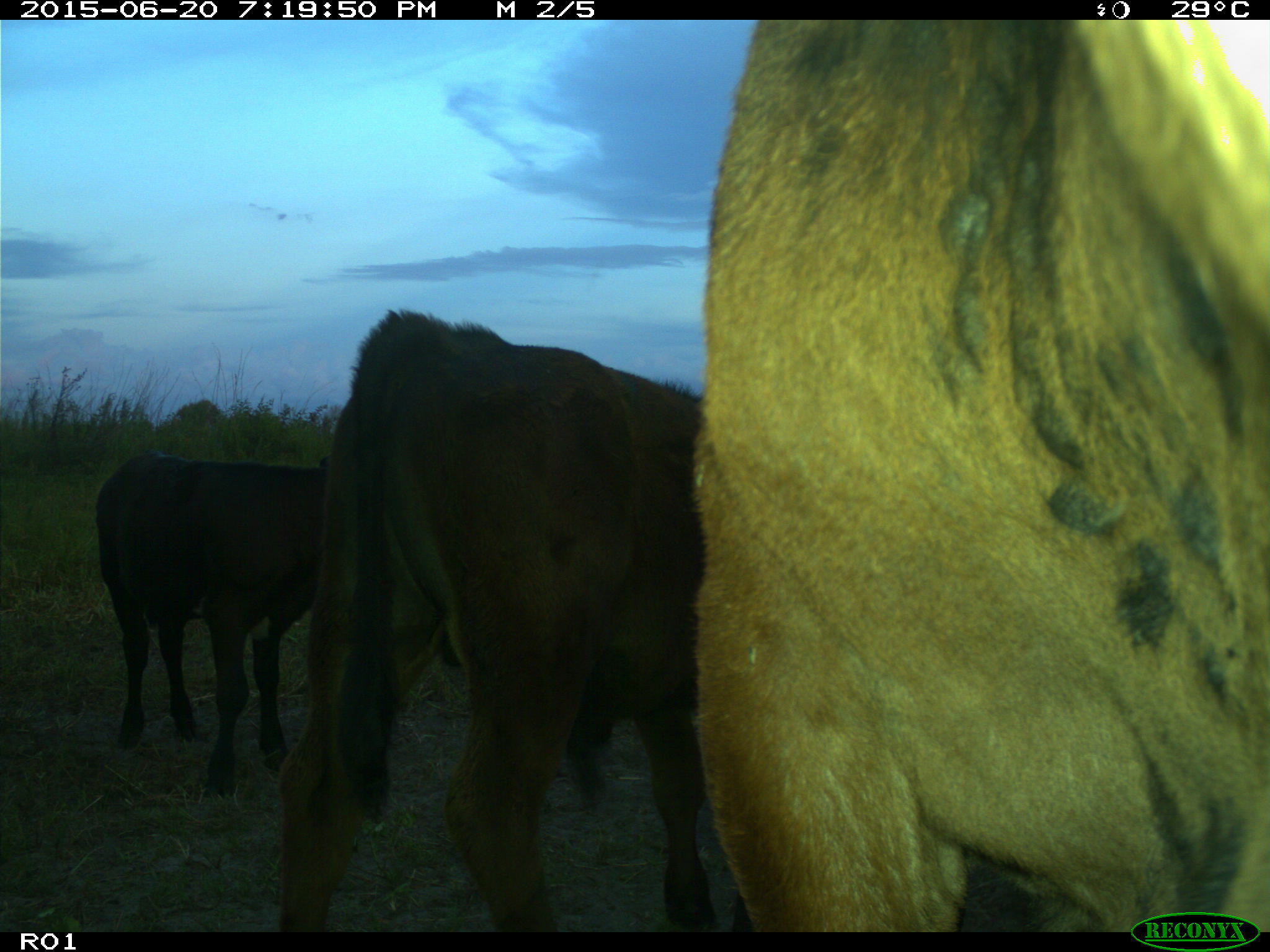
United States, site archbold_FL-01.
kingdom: Animalia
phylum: Chordata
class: Mammalia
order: Artiodactyla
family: Bovidae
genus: Bos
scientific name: Bos taurus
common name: domestic cow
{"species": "Bos taurus (domestic cow)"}